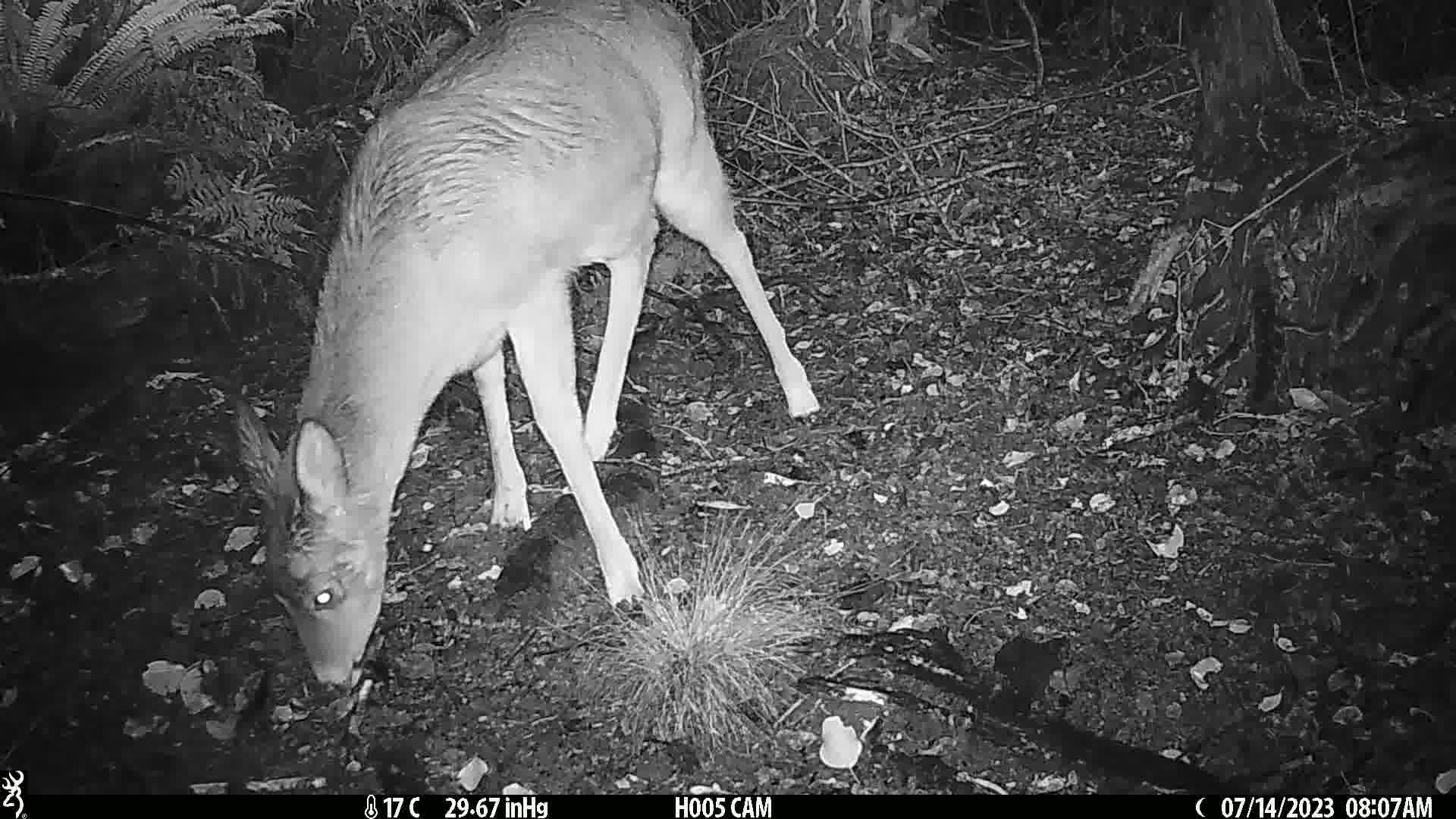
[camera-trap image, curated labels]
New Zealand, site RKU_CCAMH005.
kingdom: Animalia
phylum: Chordata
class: Mammalia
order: Artiodactyla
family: Cervidae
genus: Odocoileus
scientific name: Odocoileus virginianus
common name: white-tailed deer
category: white tailed deer